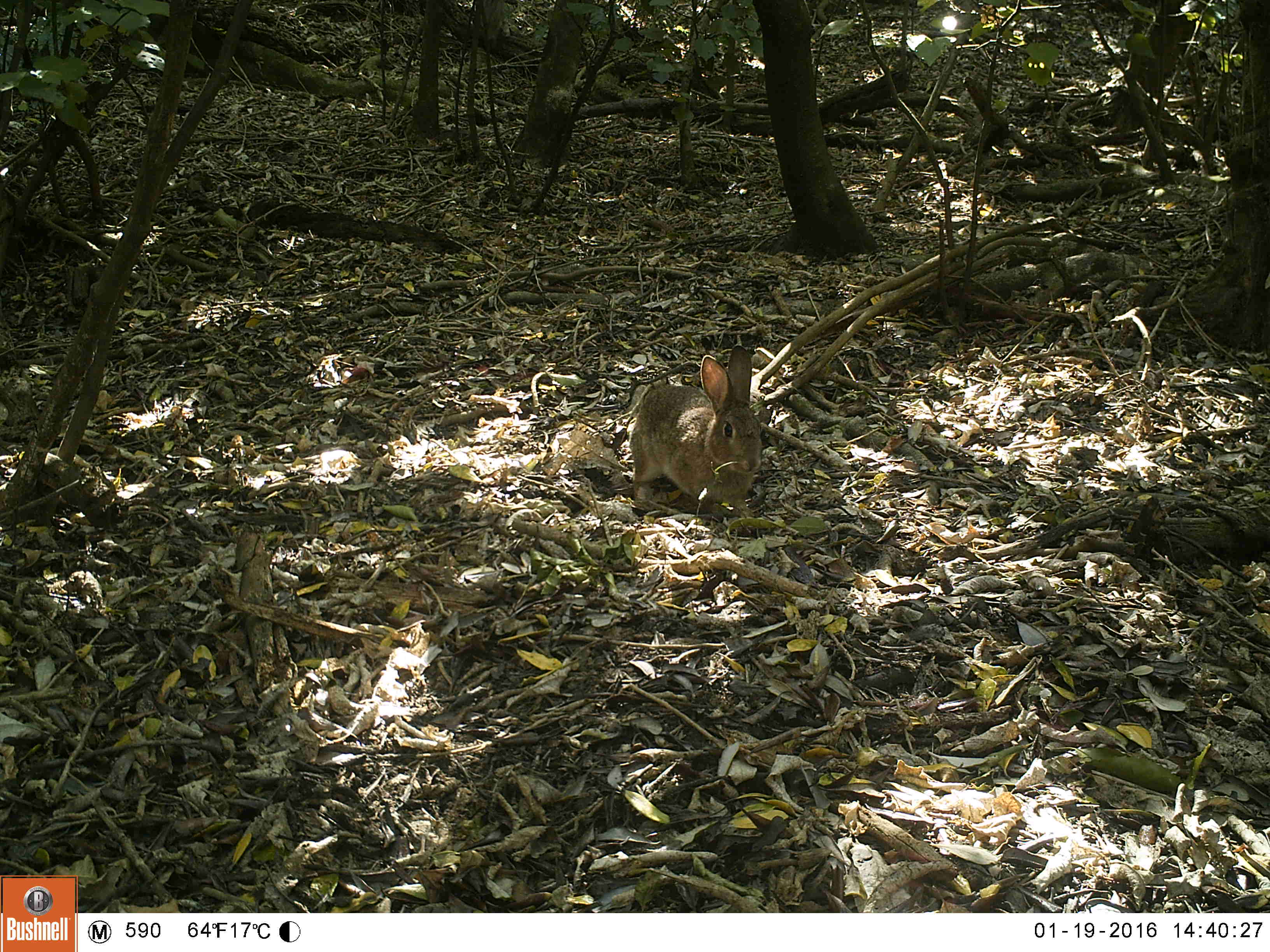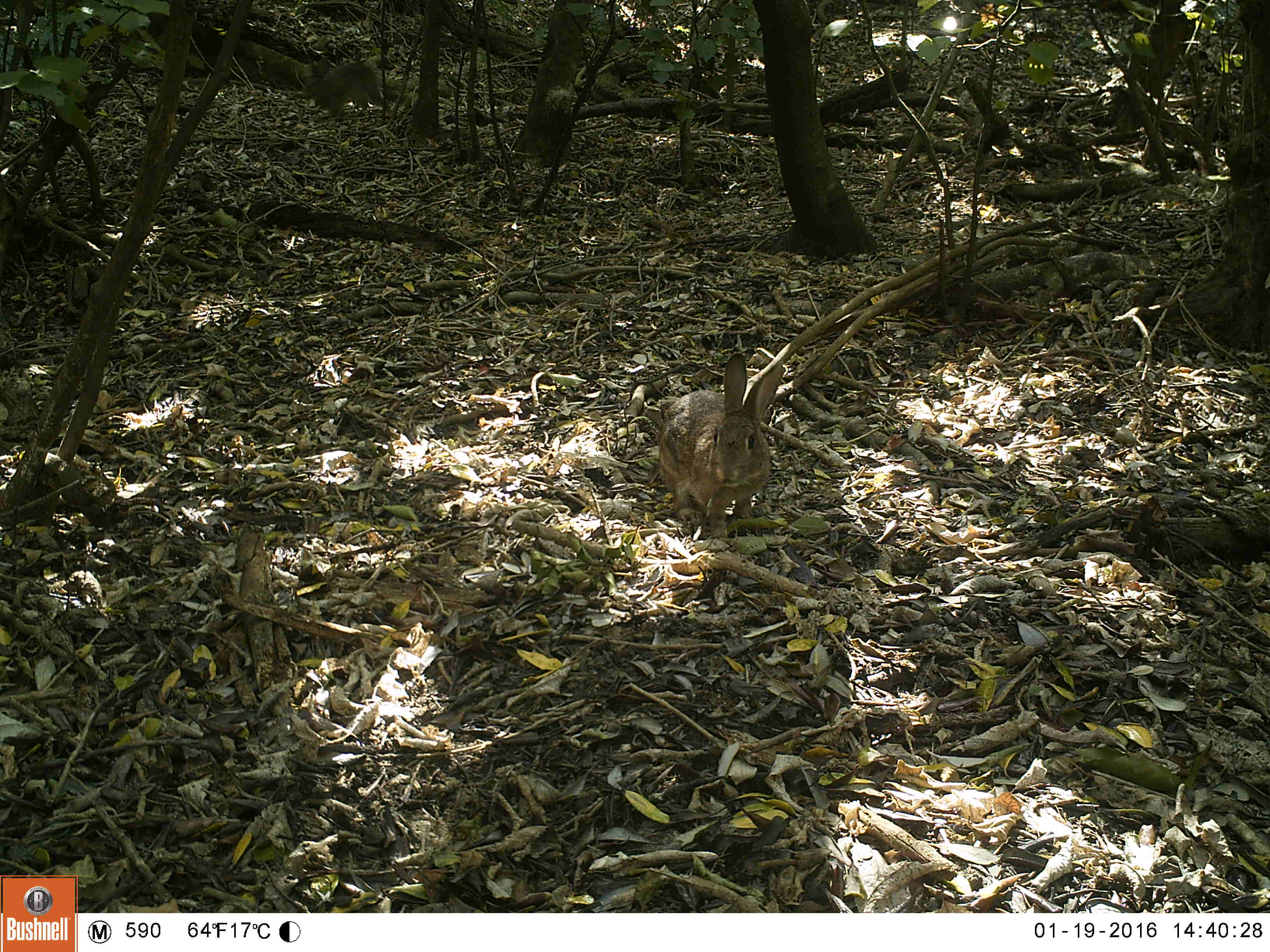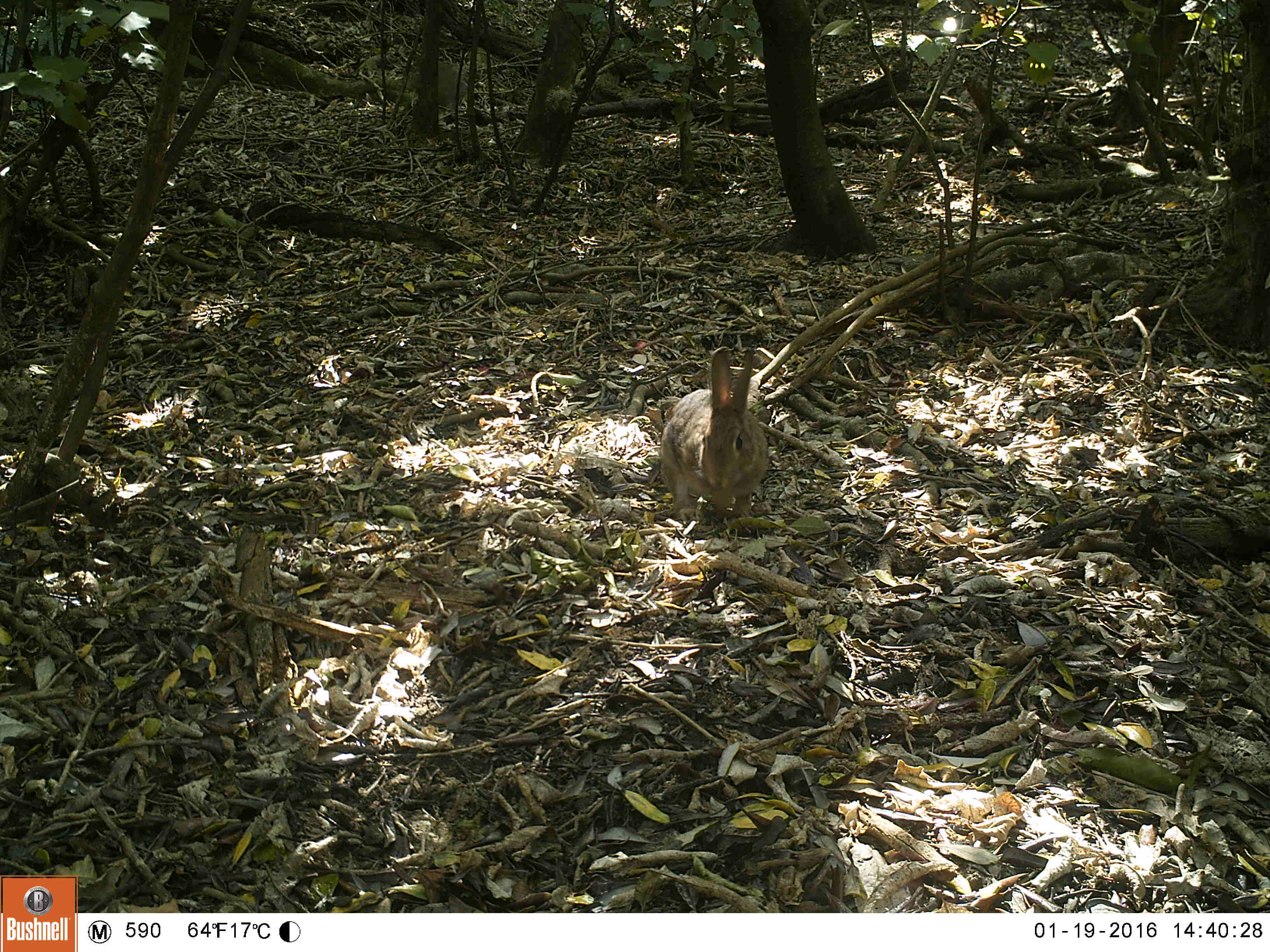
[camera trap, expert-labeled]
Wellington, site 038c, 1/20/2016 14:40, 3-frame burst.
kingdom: Animalia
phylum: Chordata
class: Mammalia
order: Lagomorpha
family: Leporidae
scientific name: Leporidae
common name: rabbit